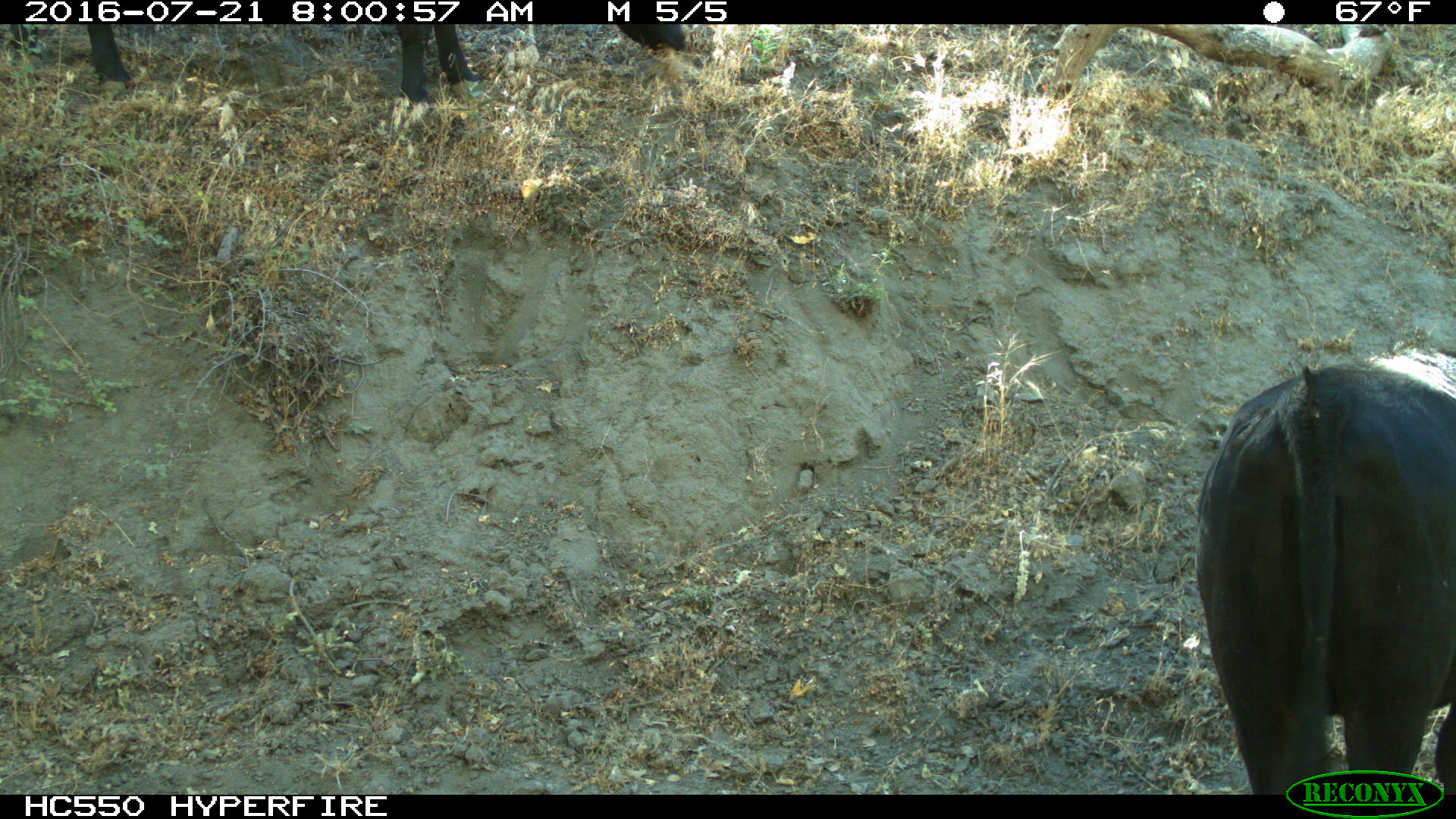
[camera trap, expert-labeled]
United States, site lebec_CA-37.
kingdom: Animalia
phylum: Chordata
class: Mammalia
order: Artiodactyla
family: Bovidae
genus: Bos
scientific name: Bos taurus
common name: domestic cow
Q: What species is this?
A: Bos taurus (domestic cow).